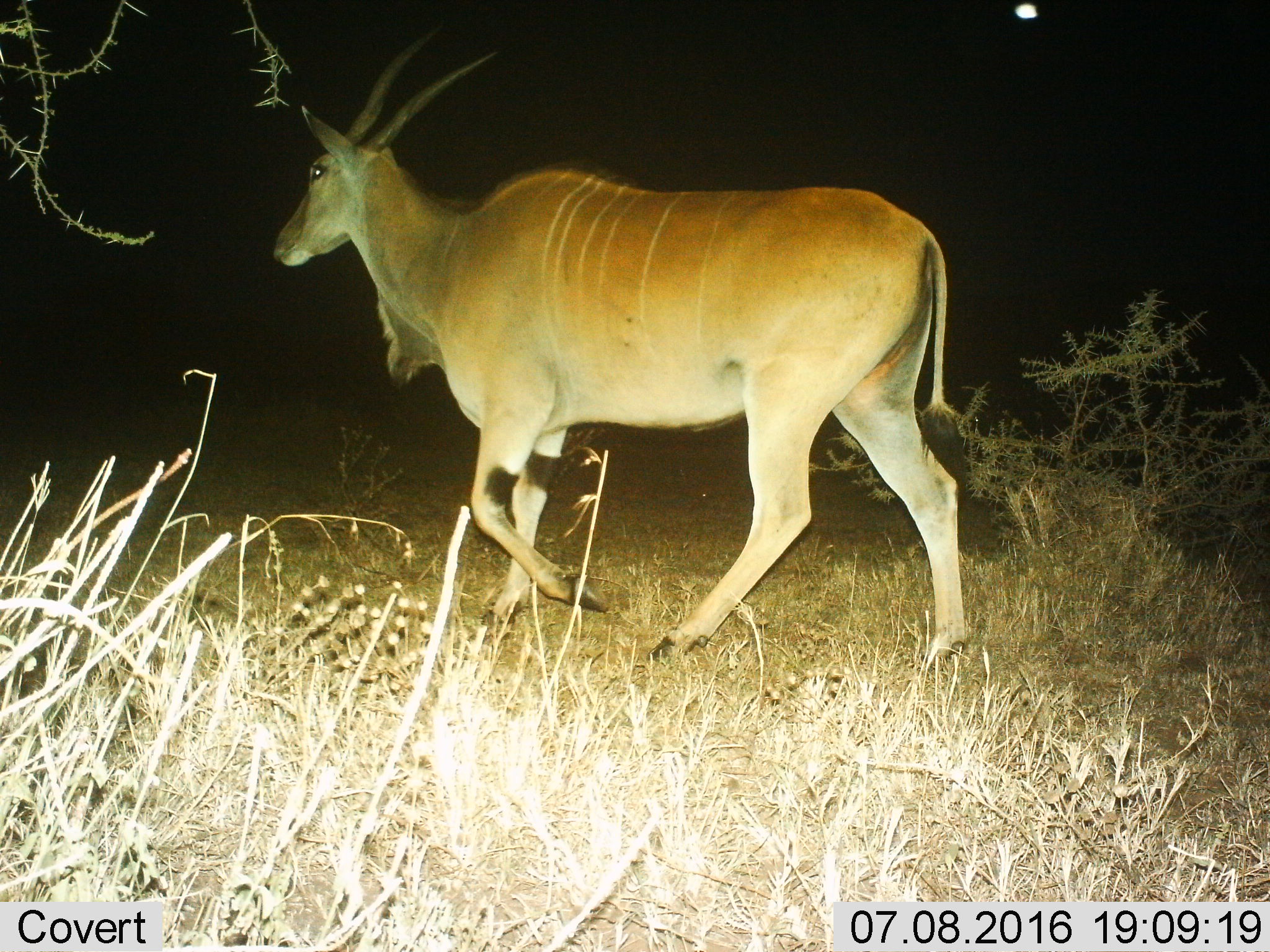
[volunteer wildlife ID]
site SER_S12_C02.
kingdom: Animalia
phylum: Chordata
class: Mammalia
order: Artiodactyla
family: Bovidae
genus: Tragelaphus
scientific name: Tragelaphus oryx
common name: eland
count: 1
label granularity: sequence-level